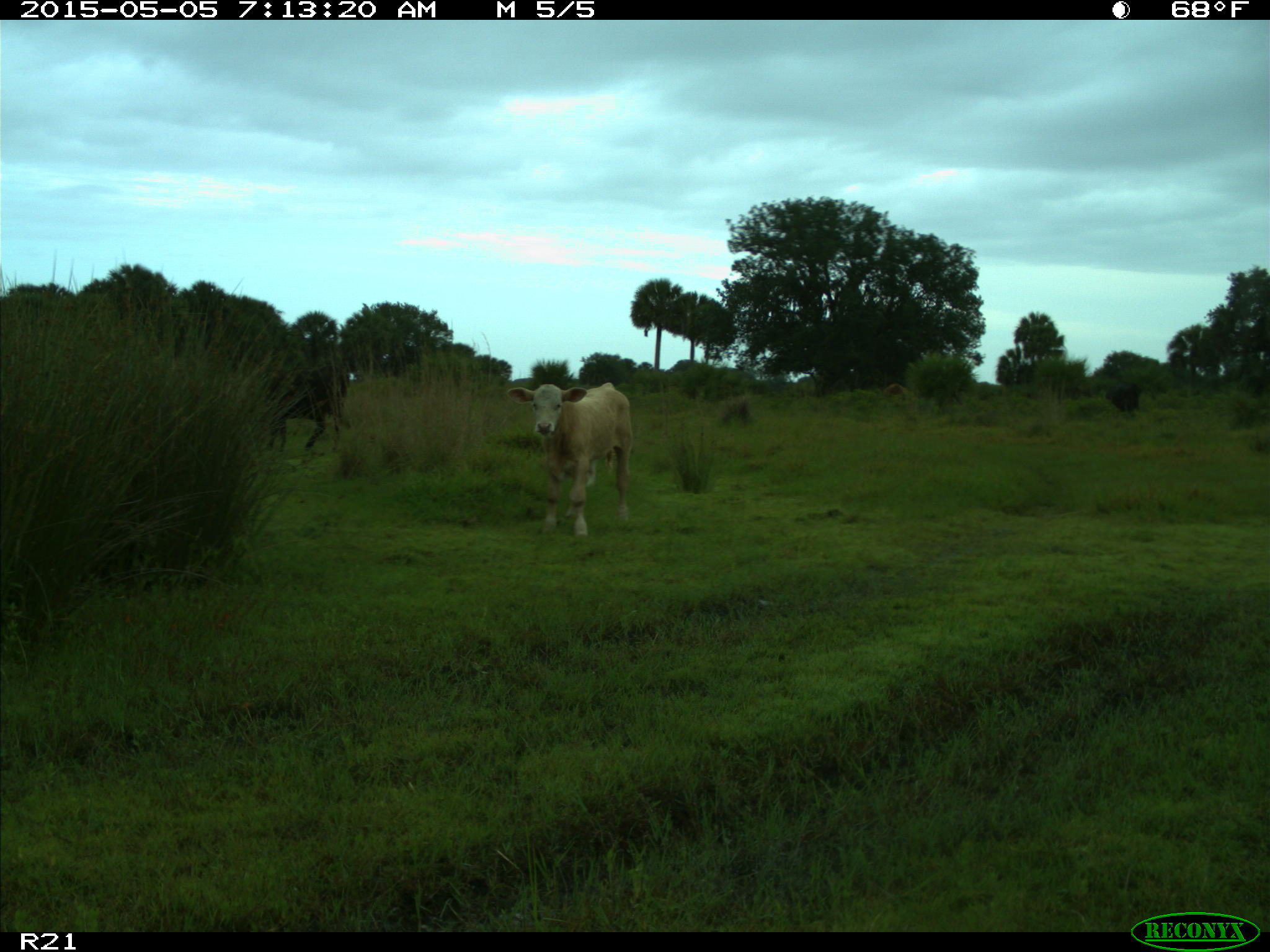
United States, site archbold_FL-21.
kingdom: Animalia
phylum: Chordata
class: Mammalia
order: Artiodactyla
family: Bovidae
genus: Bos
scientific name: Bos taurus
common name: domestic cow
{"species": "Bos taurus (domestic cow)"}